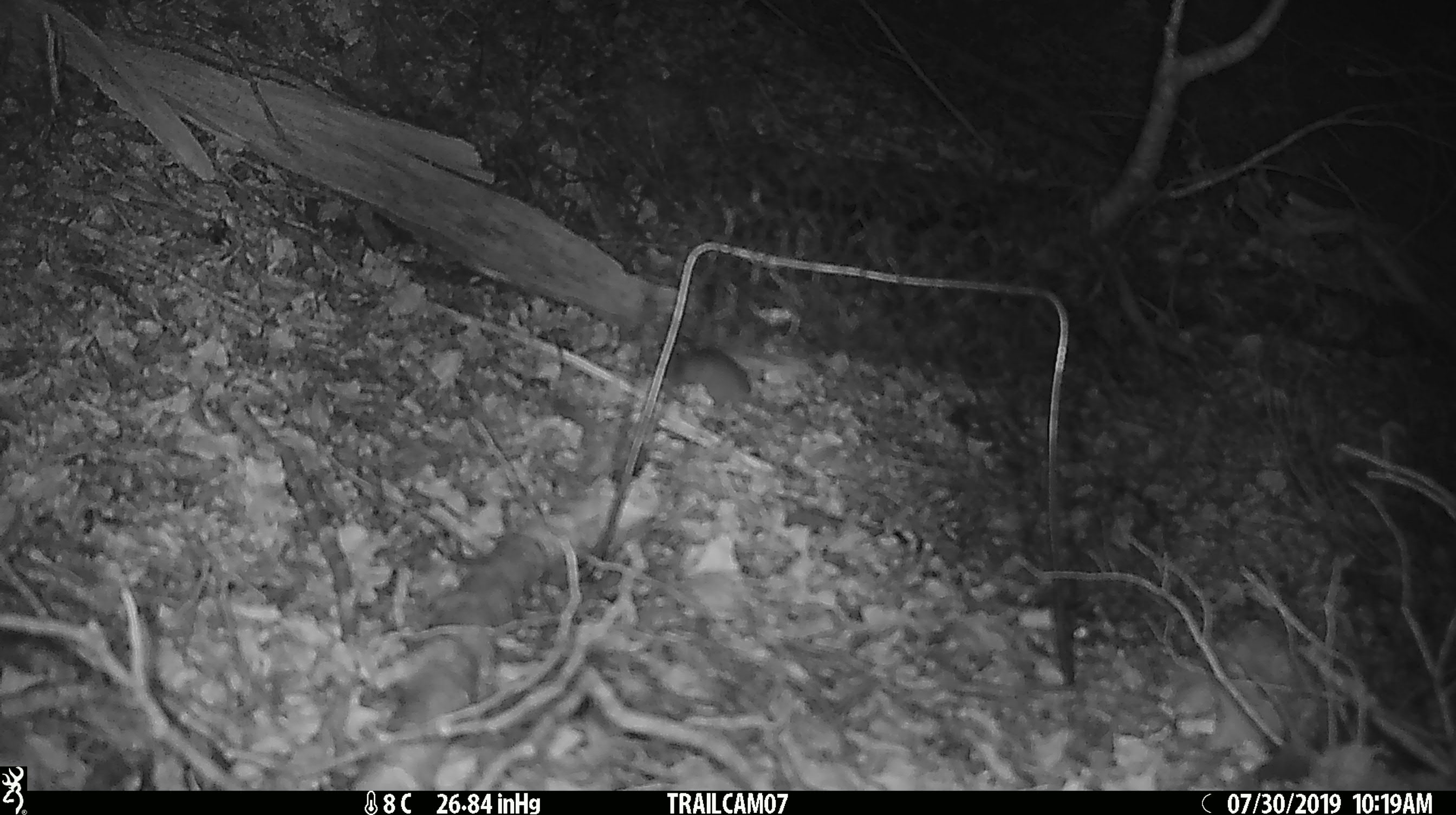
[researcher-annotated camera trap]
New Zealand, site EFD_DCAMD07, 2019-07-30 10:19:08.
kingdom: Animalia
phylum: Chordata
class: Mammalia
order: Rodentia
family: Muridae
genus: Mus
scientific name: Mus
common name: mouse